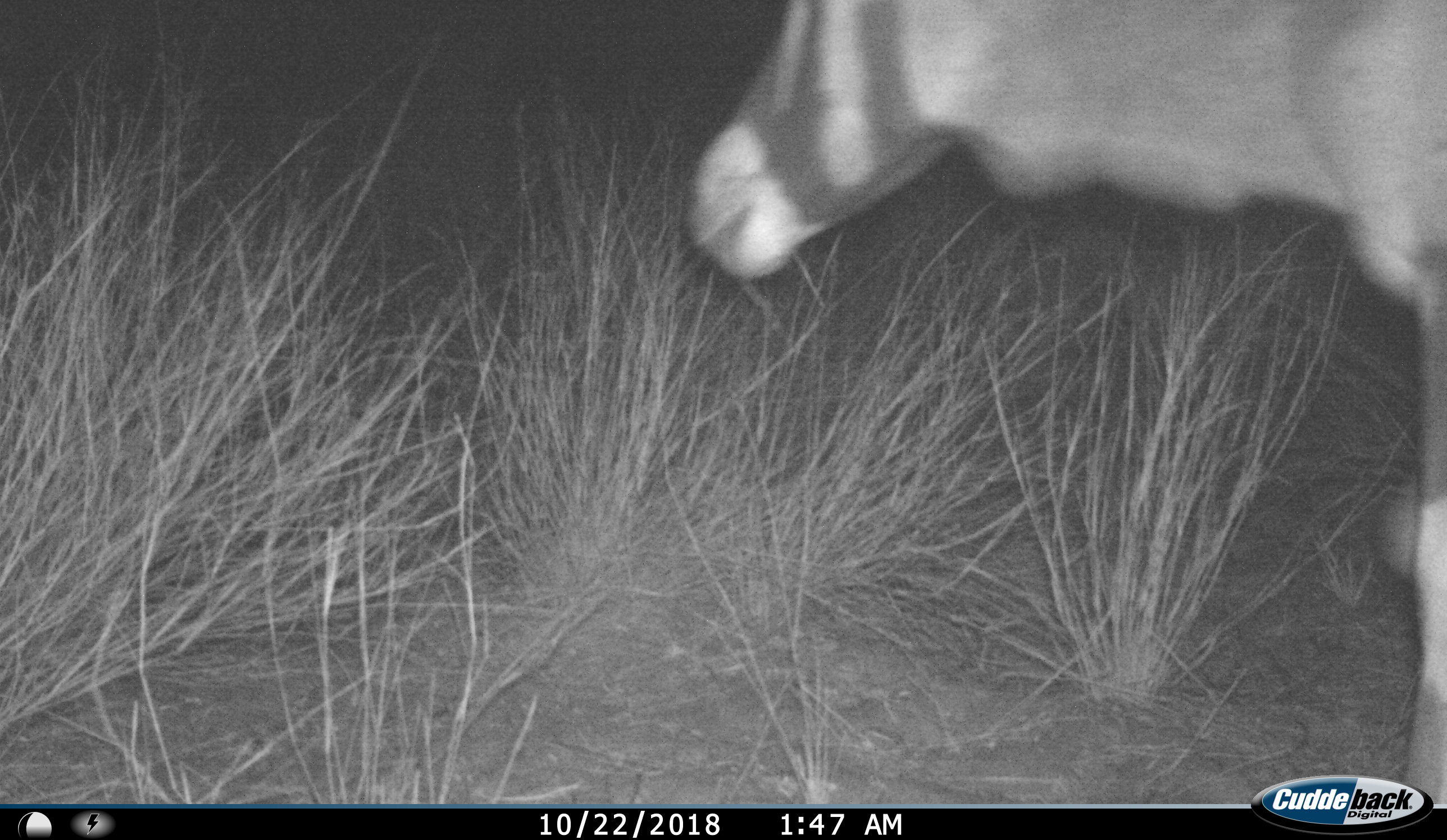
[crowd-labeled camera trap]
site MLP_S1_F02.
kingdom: Animalia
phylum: Chordata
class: Mammalia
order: Artiodactyla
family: Bovidae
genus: Oryx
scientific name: Oryx gazella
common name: gemsbok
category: oryx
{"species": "oryx (gemsbok) (Oryx gazella)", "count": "1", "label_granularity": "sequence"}